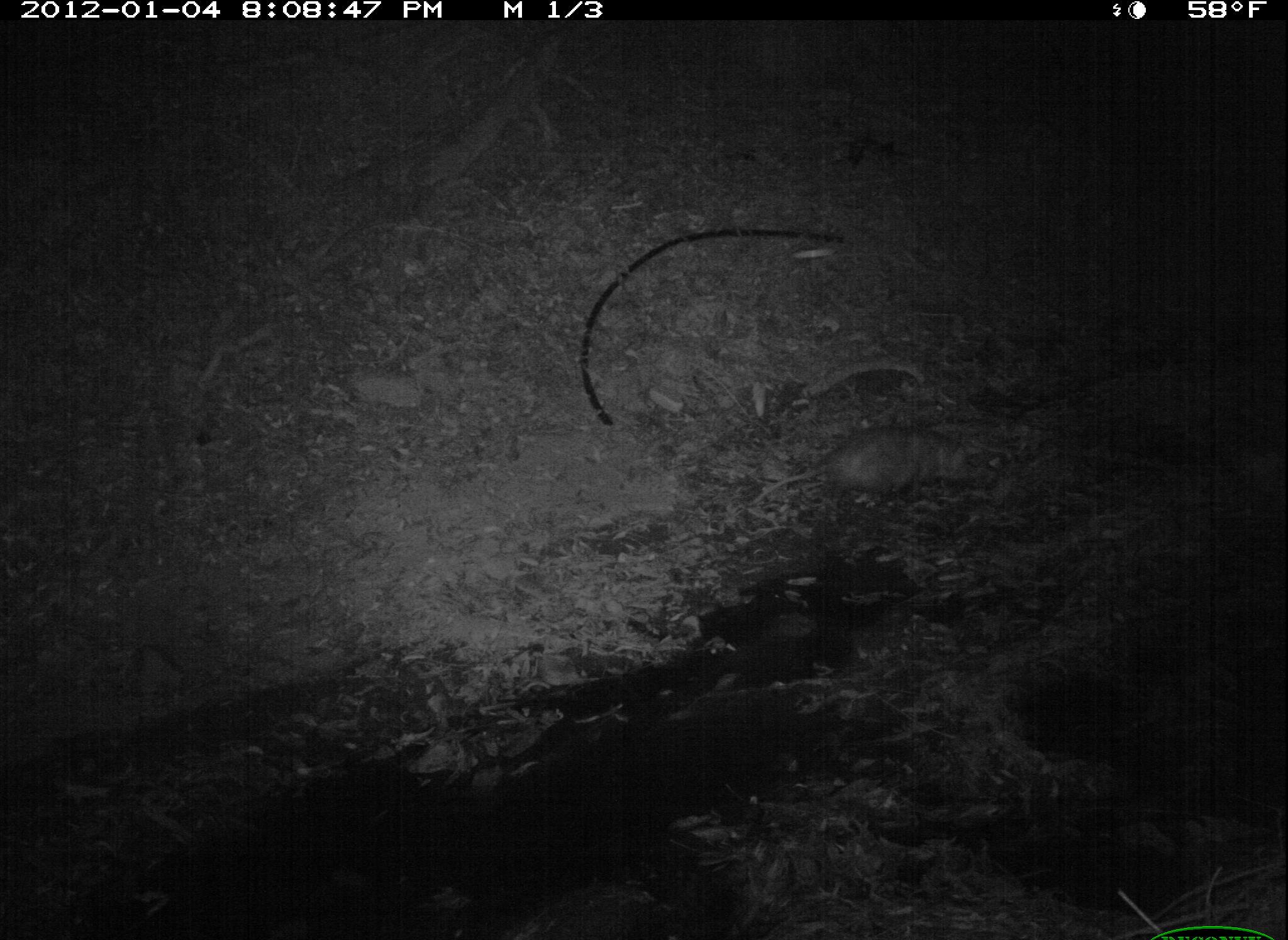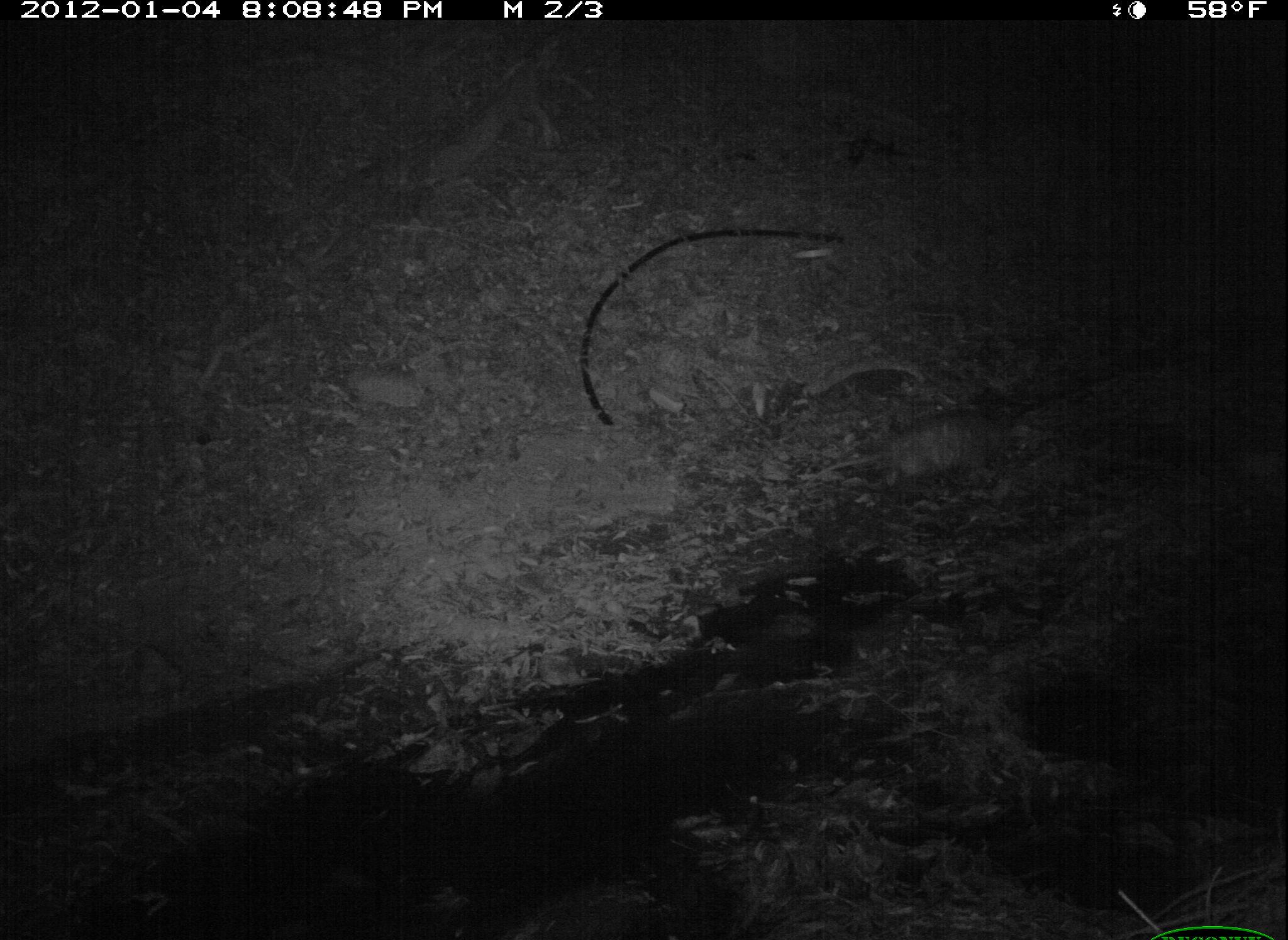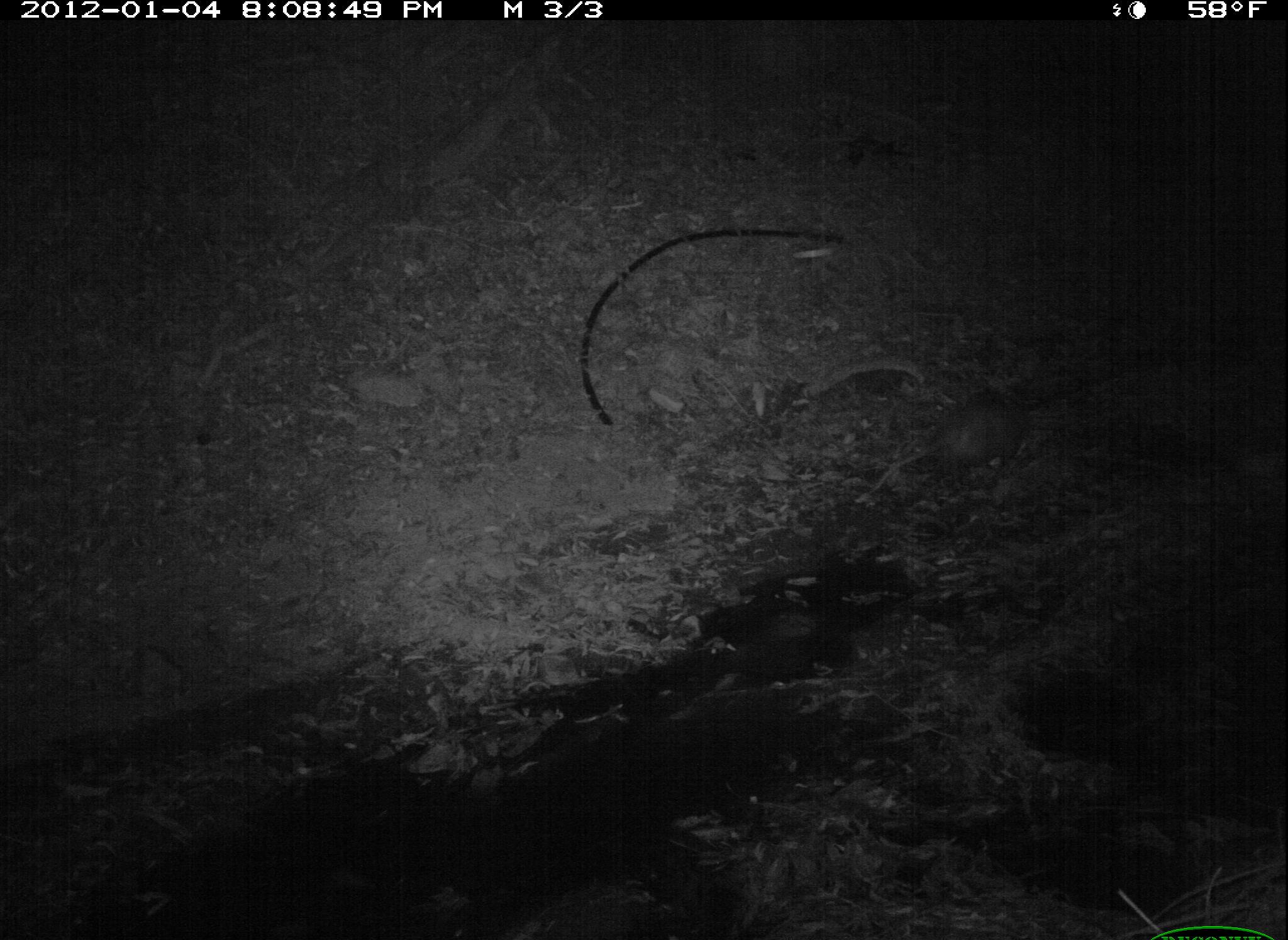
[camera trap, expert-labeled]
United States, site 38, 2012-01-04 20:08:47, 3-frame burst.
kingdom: Animalia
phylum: Chordata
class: Mammalia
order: Didelphimorphia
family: Didelphidae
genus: Didelphis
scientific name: Didelphis virginiana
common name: virginia opossum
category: opossum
Opossum (virginia opossum) (Didelphis virginiana).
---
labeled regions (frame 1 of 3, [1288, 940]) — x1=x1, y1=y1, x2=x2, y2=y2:
opossum: x1=757, y1=417, x2=1000, y2=522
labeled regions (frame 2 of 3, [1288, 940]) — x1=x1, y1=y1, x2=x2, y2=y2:
opossum: x1=811, y1=408, x2=1034, y2=486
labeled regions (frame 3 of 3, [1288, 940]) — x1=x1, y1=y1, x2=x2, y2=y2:
opossum: x1=886, y1=370, x2=1051, y2=509